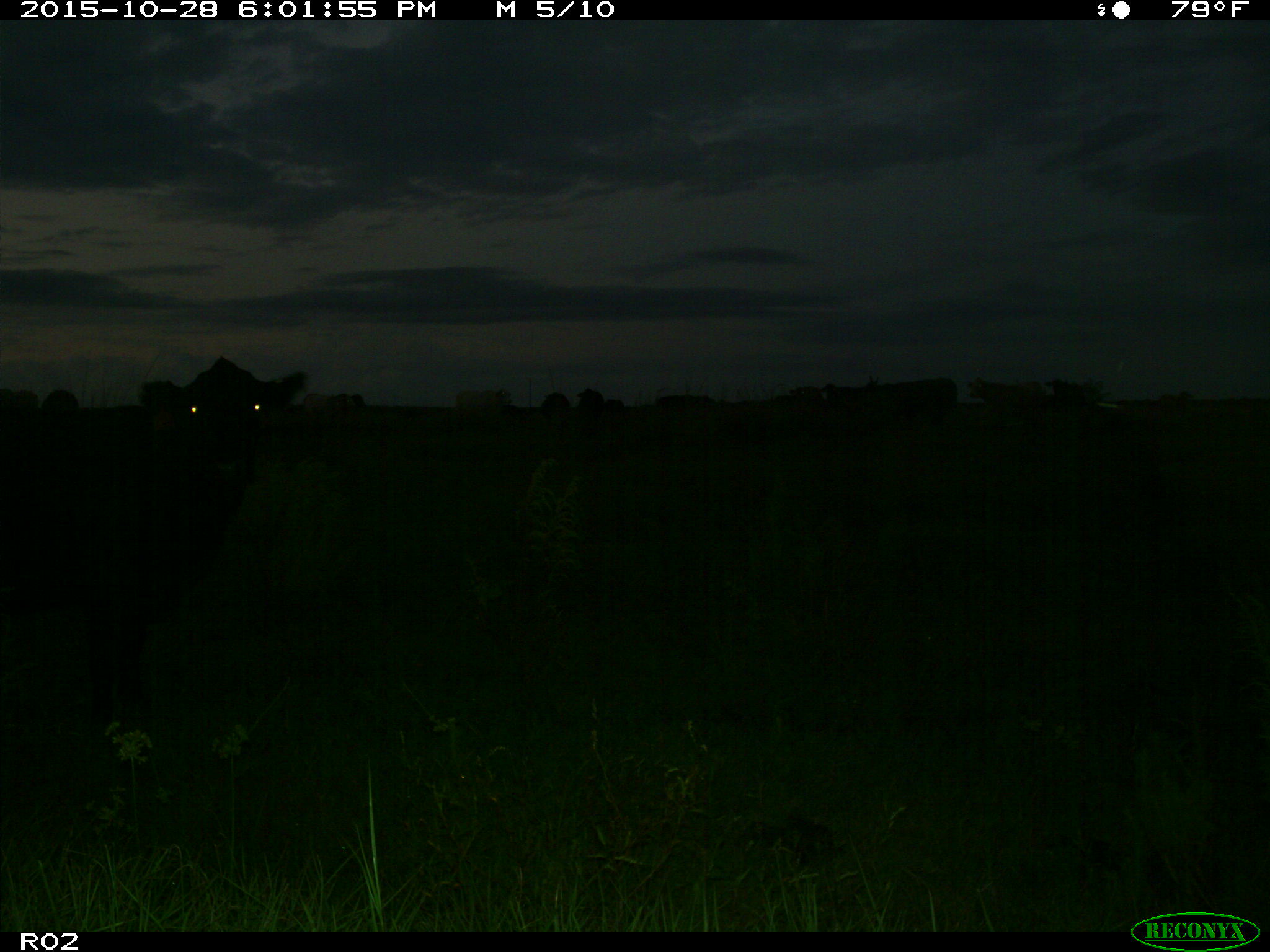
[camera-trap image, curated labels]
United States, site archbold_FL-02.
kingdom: Animalia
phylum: Chordata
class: Mammalia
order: Artiodactyla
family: Bovidae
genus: Bos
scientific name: Bos taurus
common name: domestic cow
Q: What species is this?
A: Bos taurus (domestic cow).